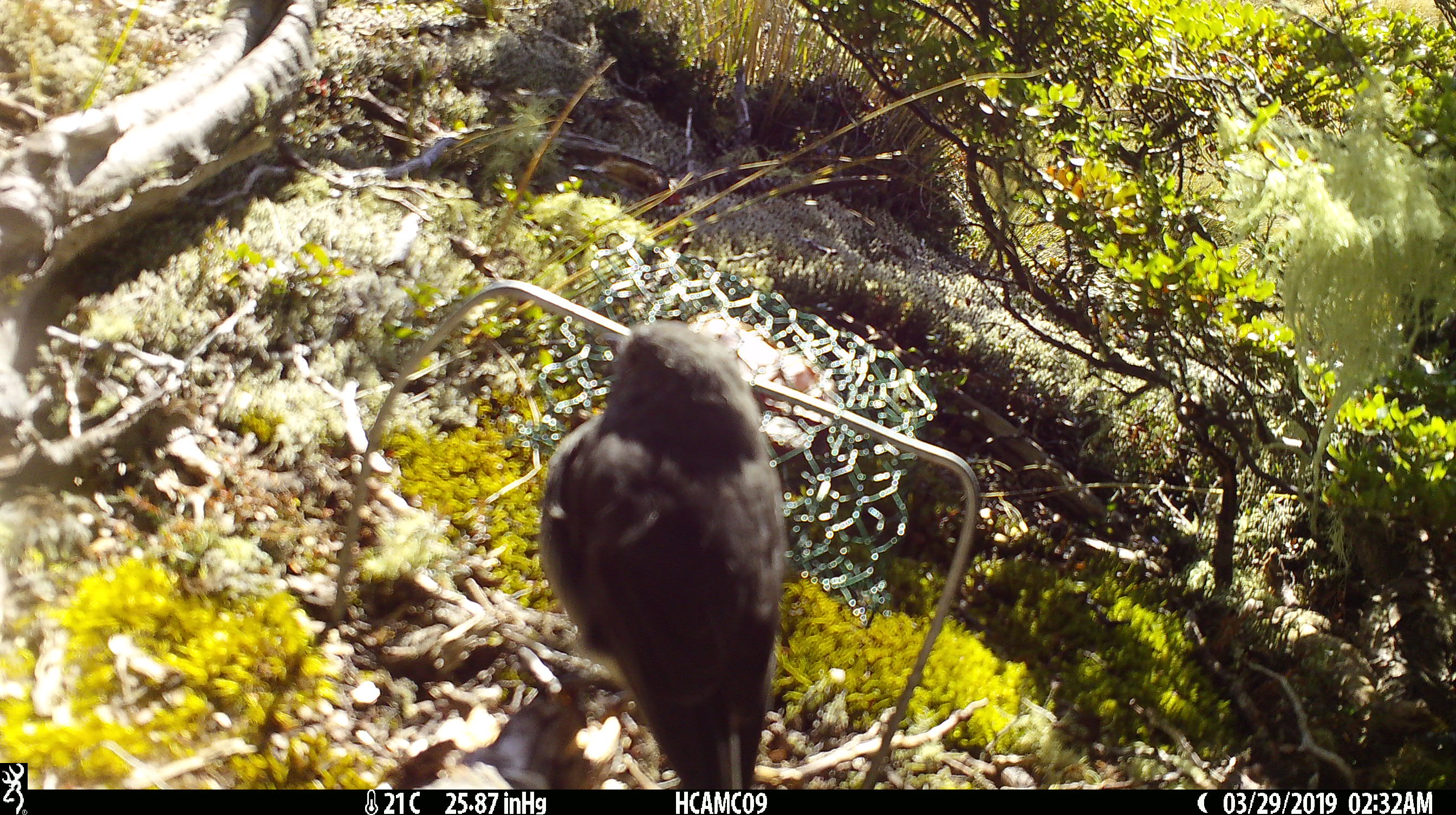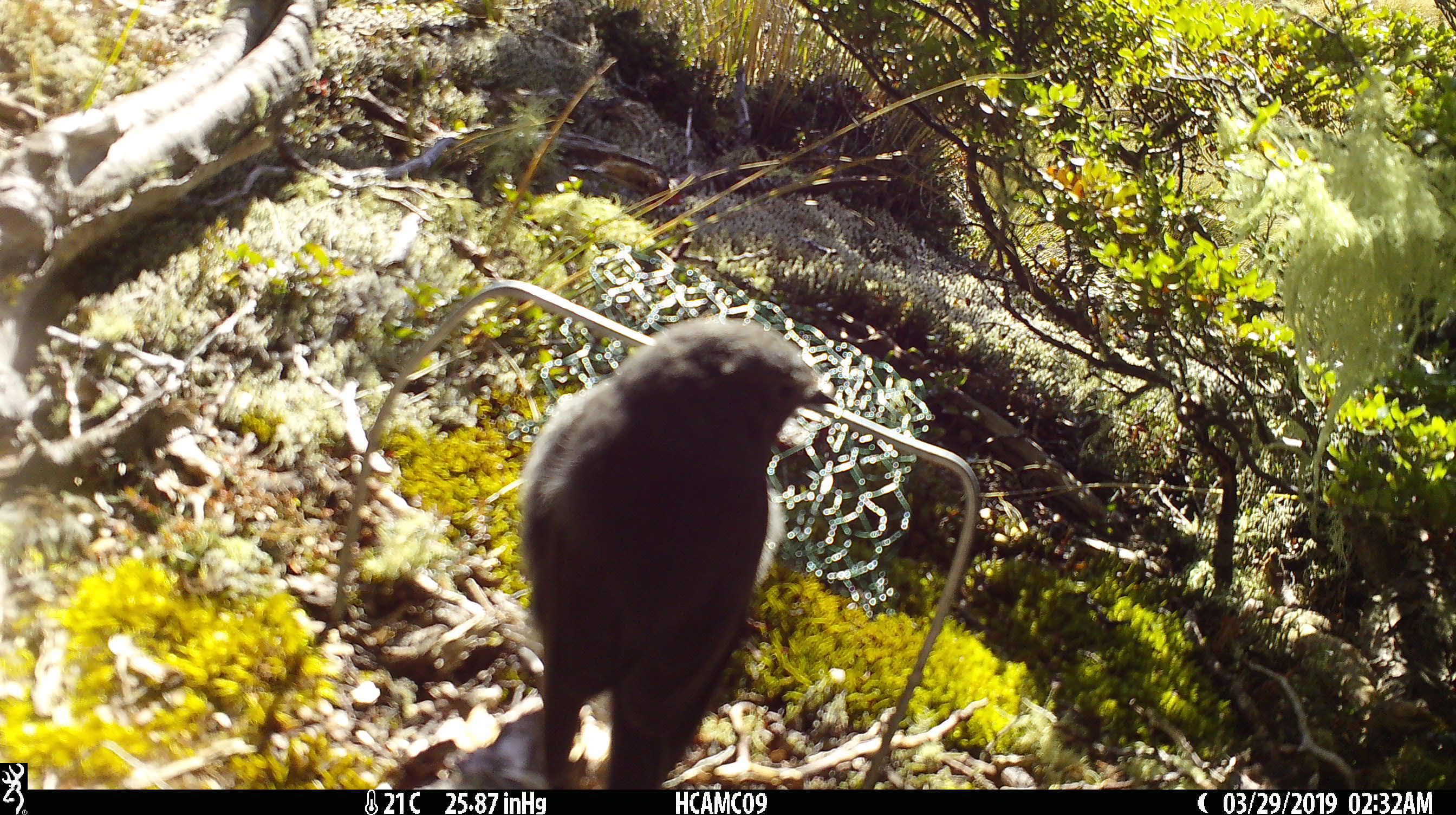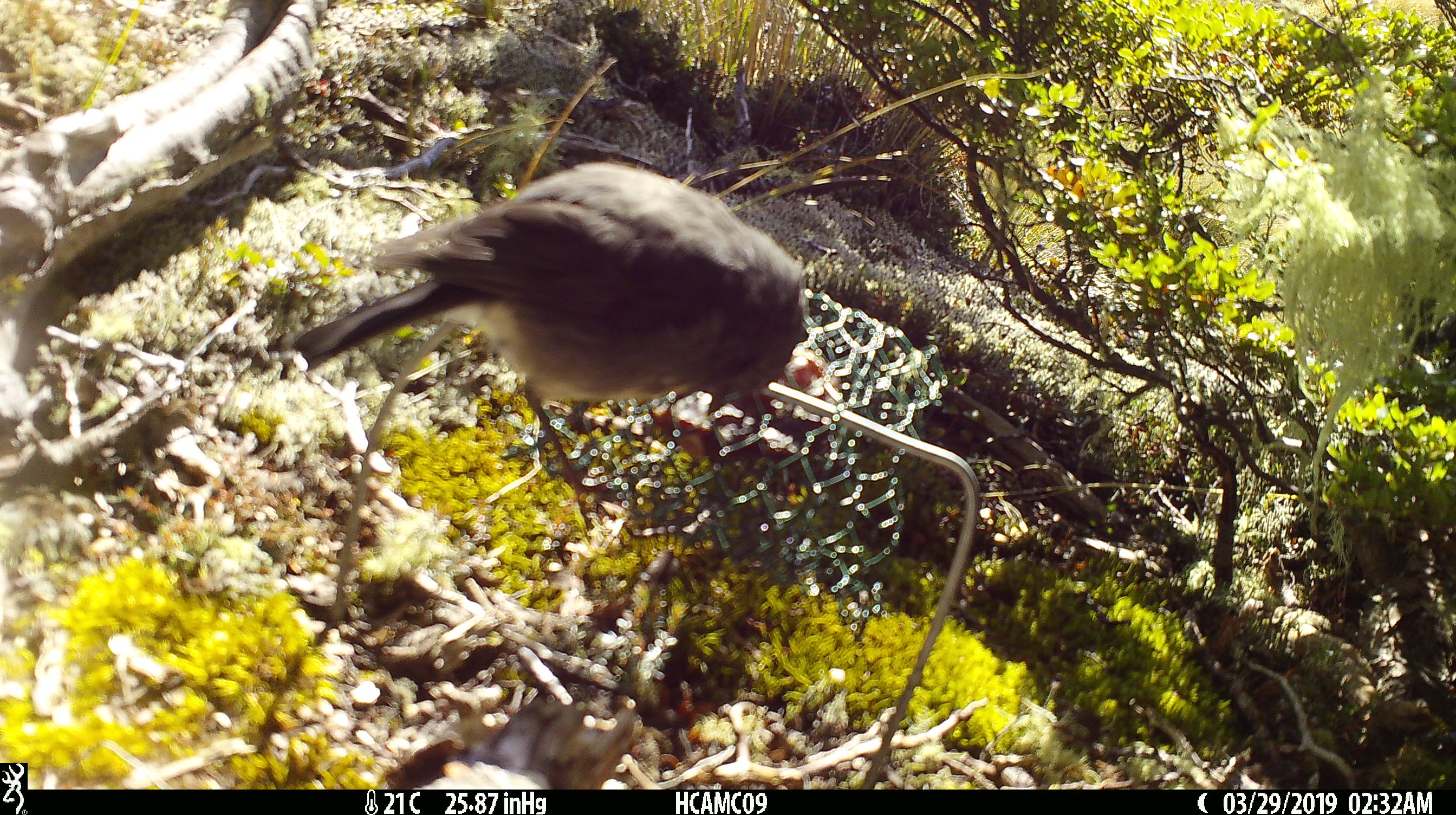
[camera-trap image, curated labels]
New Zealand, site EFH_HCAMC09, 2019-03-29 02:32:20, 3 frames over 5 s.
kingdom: Animalia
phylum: Chordata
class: Aves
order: Passeriformes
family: Petroicidae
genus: Petroica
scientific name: Petroica australis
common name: new zealand robin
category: robin